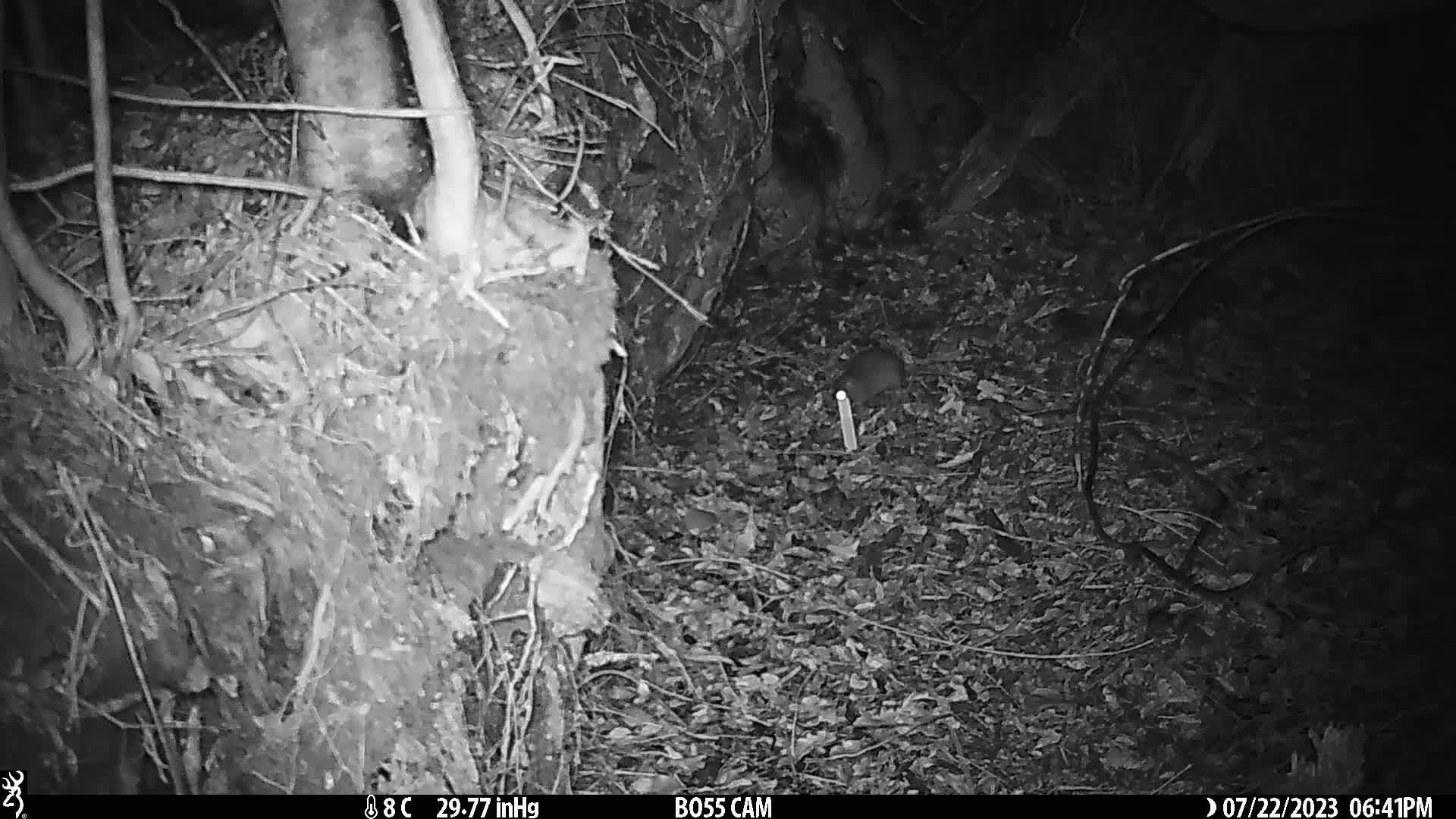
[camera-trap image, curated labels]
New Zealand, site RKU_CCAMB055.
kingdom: Animalia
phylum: Chordata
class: Mammalia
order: Rodentia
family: Muridae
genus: Rattus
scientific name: Rattus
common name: rat